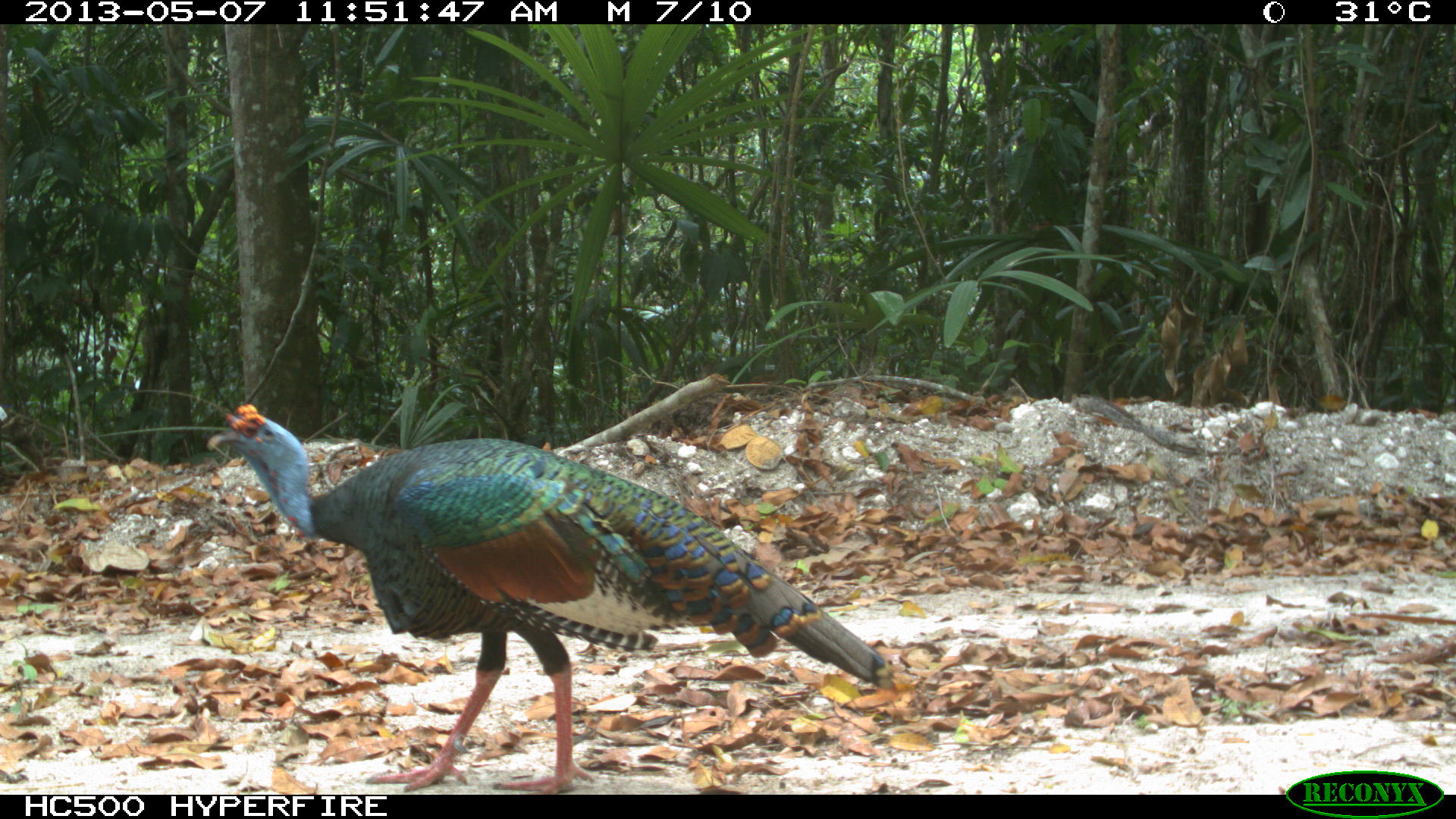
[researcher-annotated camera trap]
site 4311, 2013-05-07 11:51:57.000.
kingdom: Animalia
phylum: Chordata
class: Aves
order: Galliformes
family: Phasianidae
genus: Meleagris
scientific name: Meleagris ocellata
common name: ocellated turkey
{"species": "Meleagris ocellata (ocellated turkey)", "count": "1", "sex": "male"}